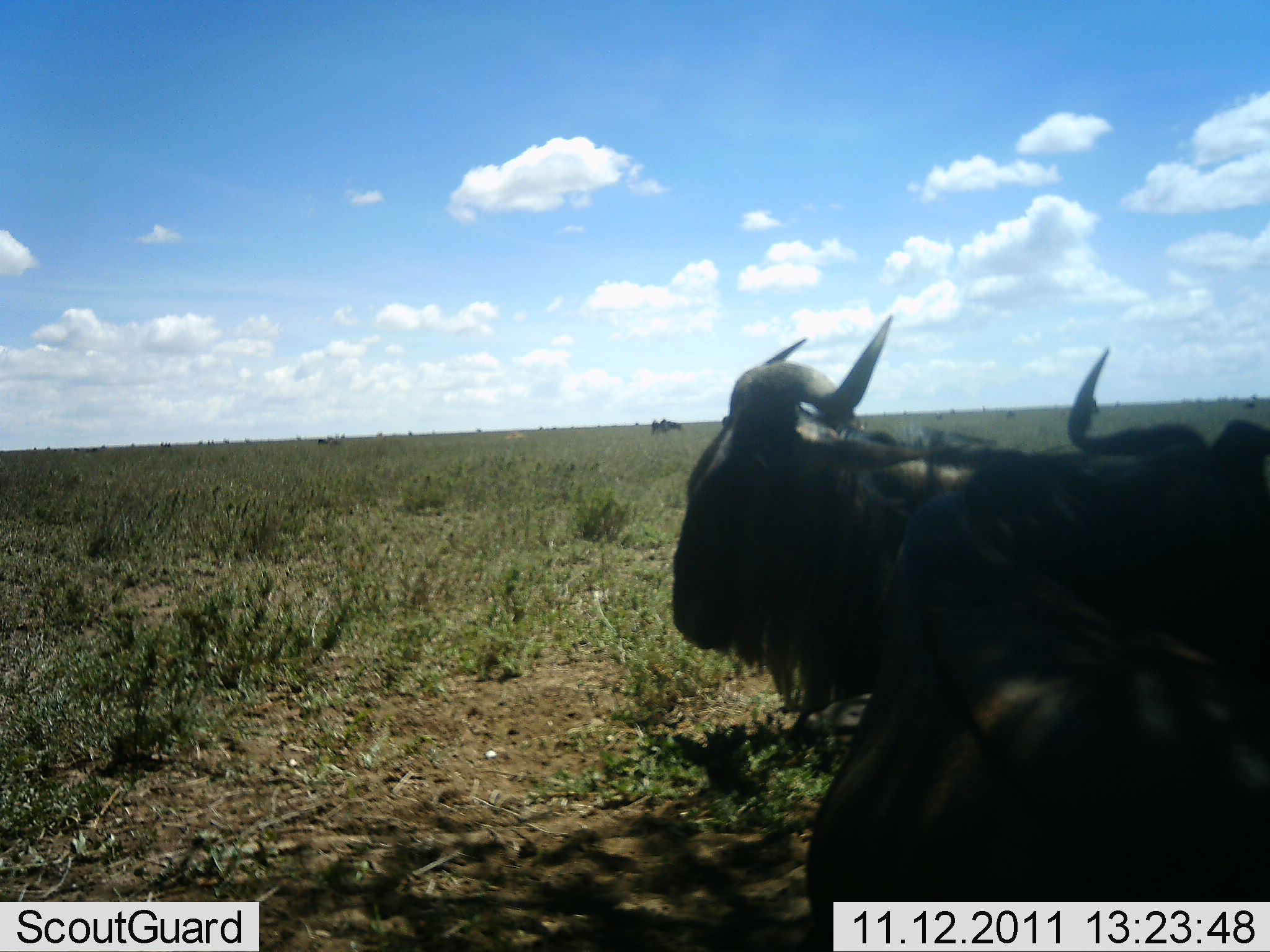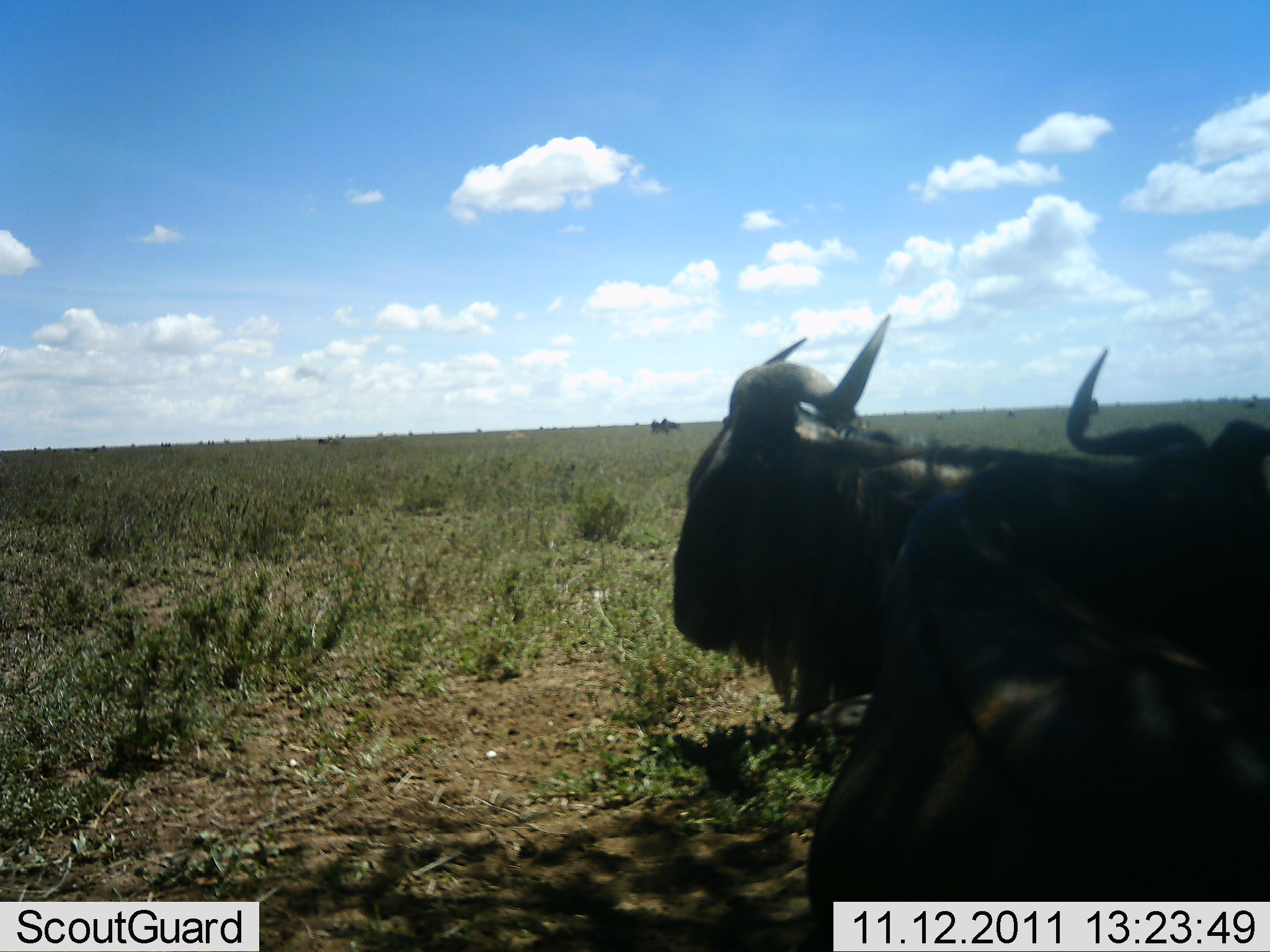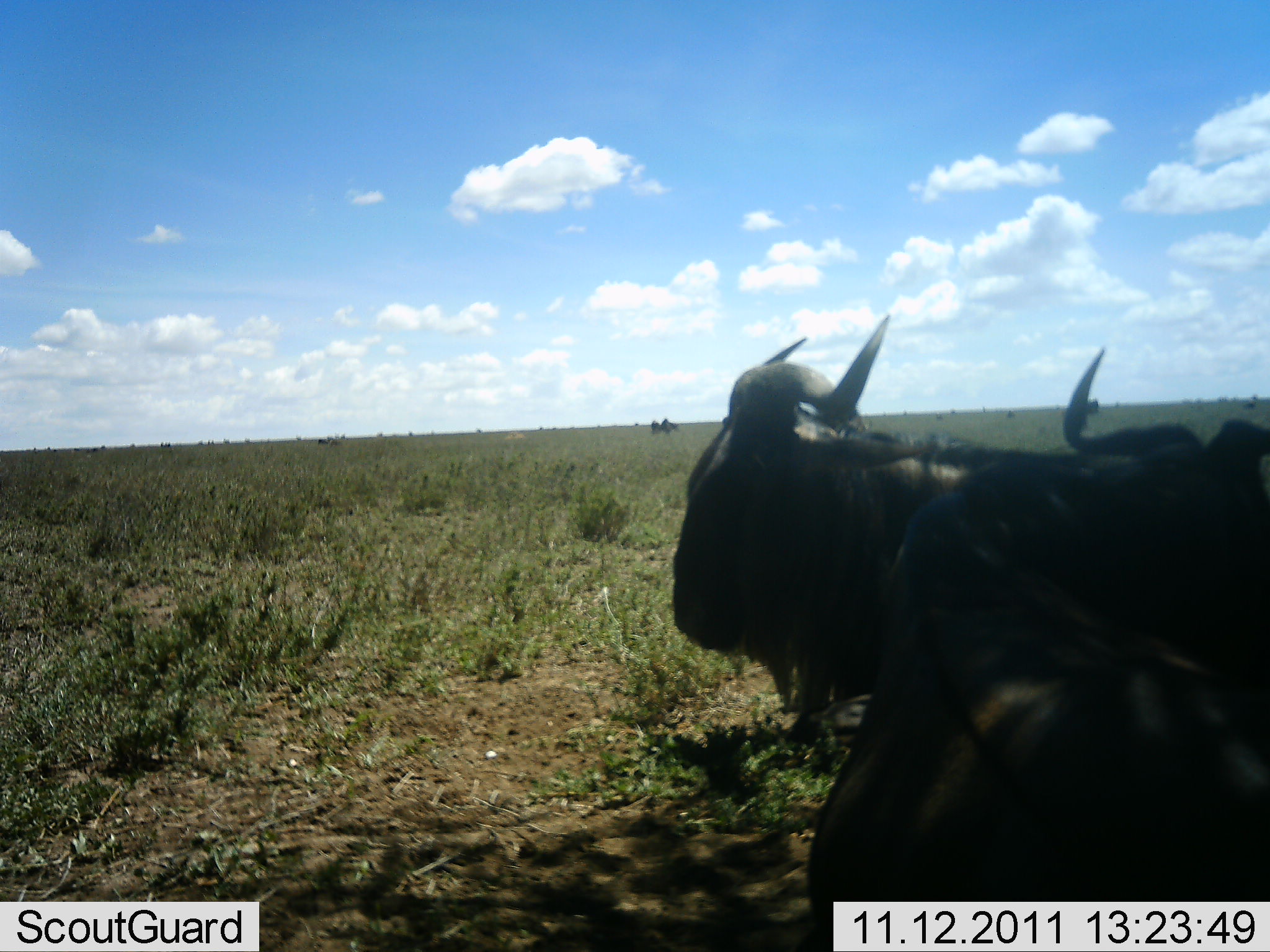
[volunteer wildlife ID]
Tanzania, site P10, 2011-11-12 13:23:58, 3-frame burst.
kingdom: Animalia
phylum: Chordata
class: Mammalia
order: Artiodactyla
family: Bovidae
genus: Connochaetes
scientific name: Connochaetes taurinus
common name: blue wildebeest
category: wildebeest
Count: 2.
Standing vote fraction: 56%.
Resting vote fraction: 61%.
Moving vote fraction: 0%.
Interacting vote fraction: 11%.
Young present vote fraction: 0%.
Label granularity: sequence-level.